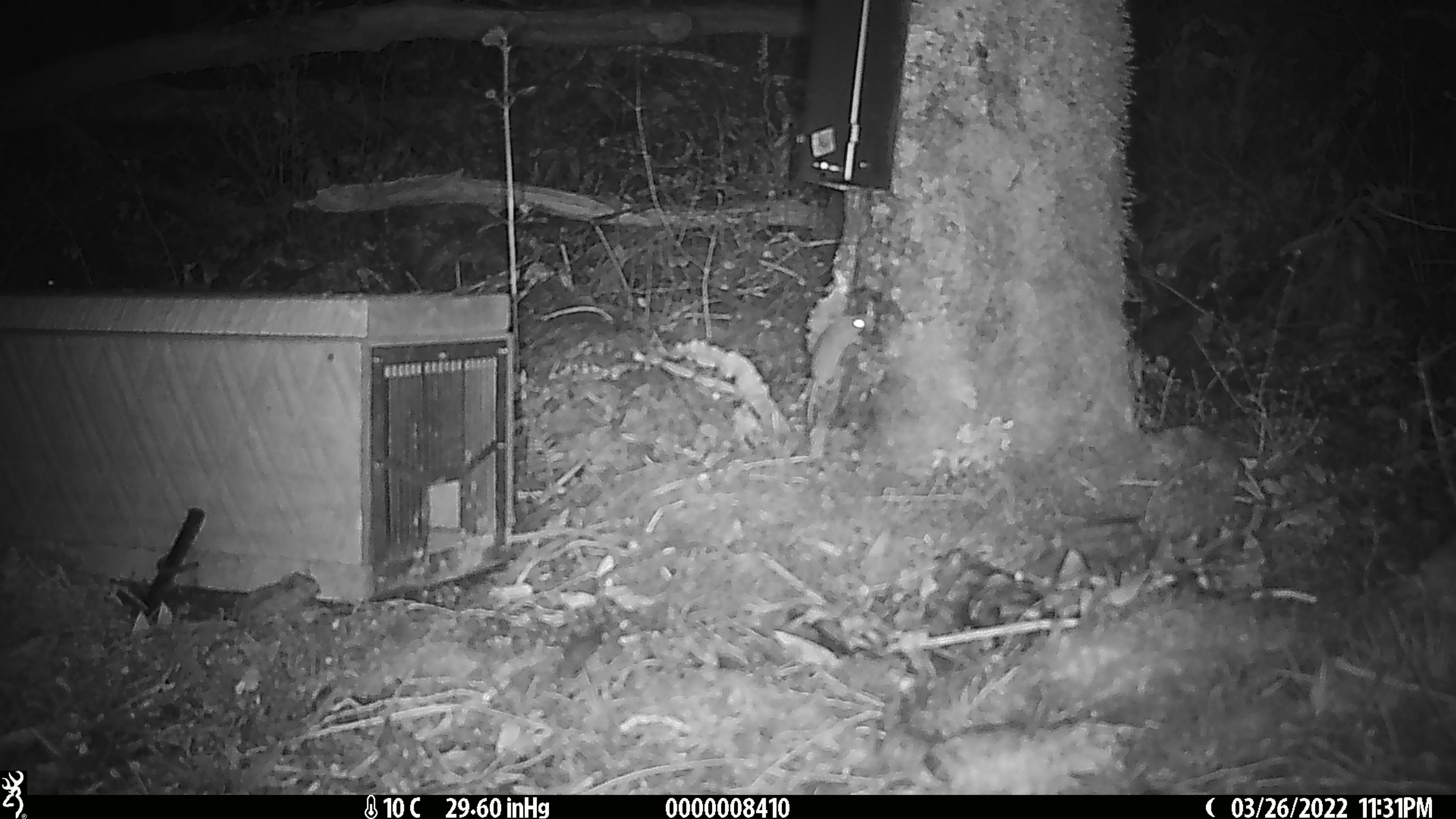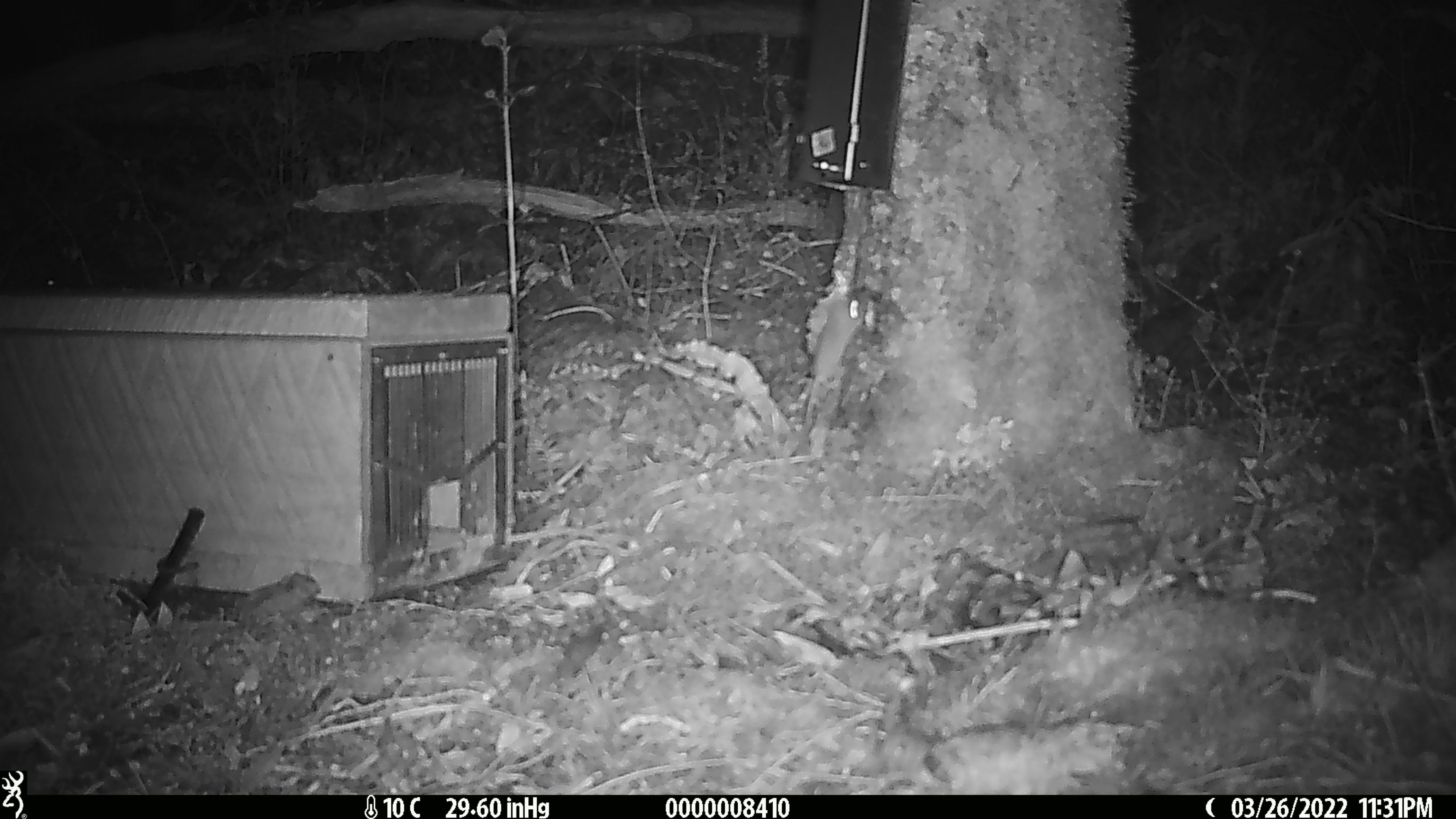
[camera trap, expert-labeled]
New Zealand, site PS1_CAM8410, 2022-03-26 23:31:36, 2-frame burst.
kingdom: Animalia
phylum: Chordata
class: Mammalia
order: Rodentia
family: Muridae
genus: Mus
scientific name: Mus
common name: mouse